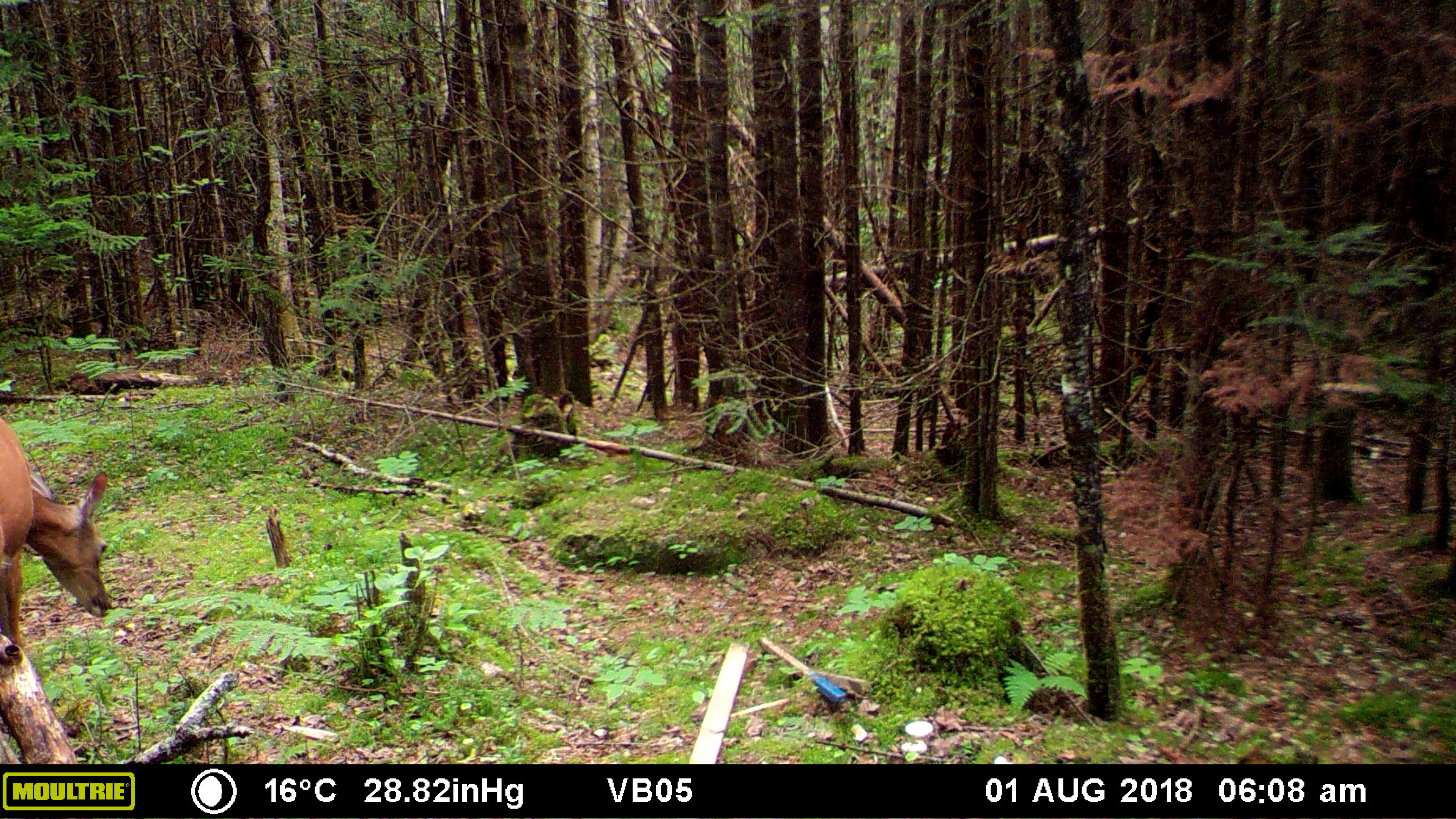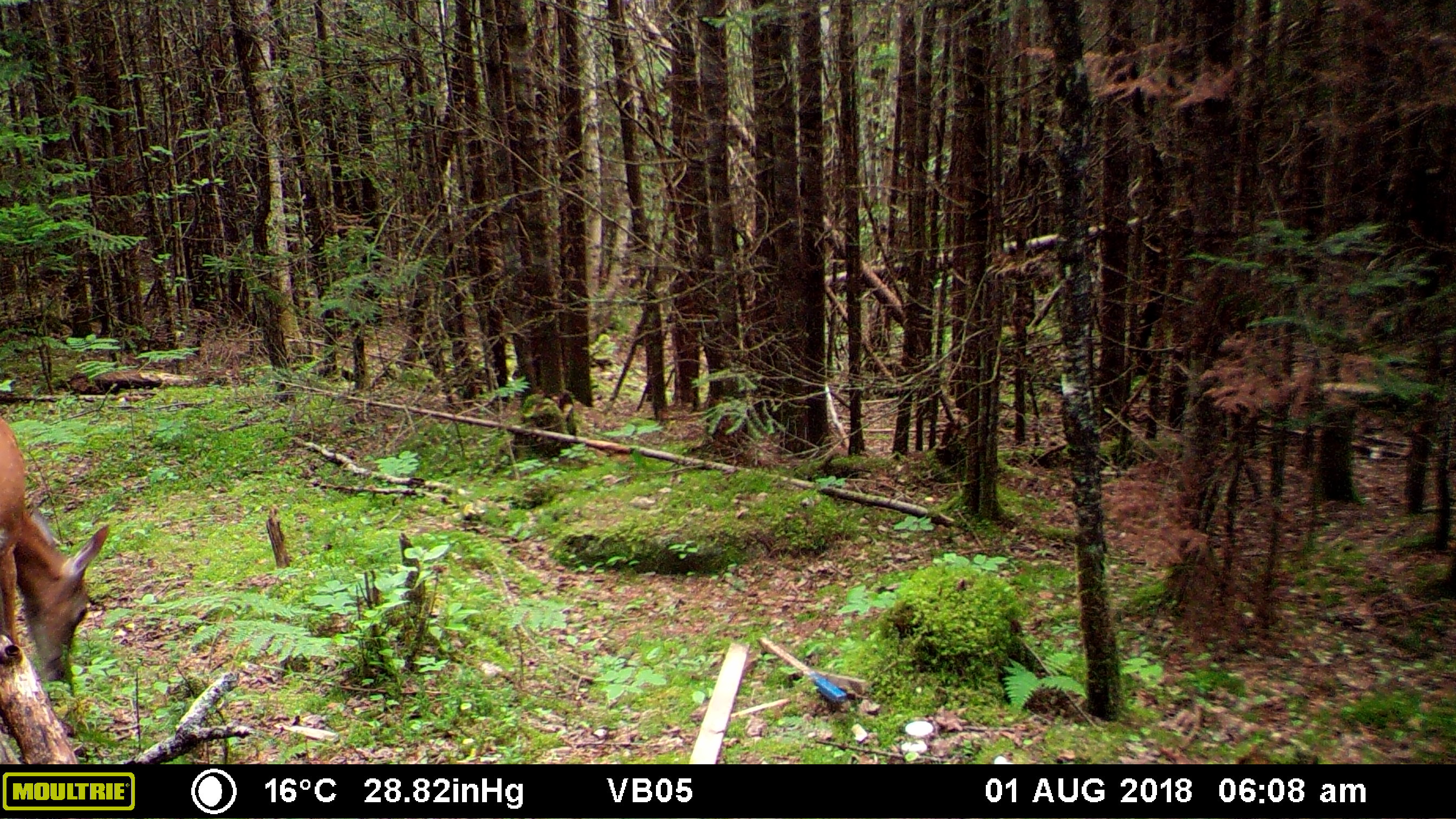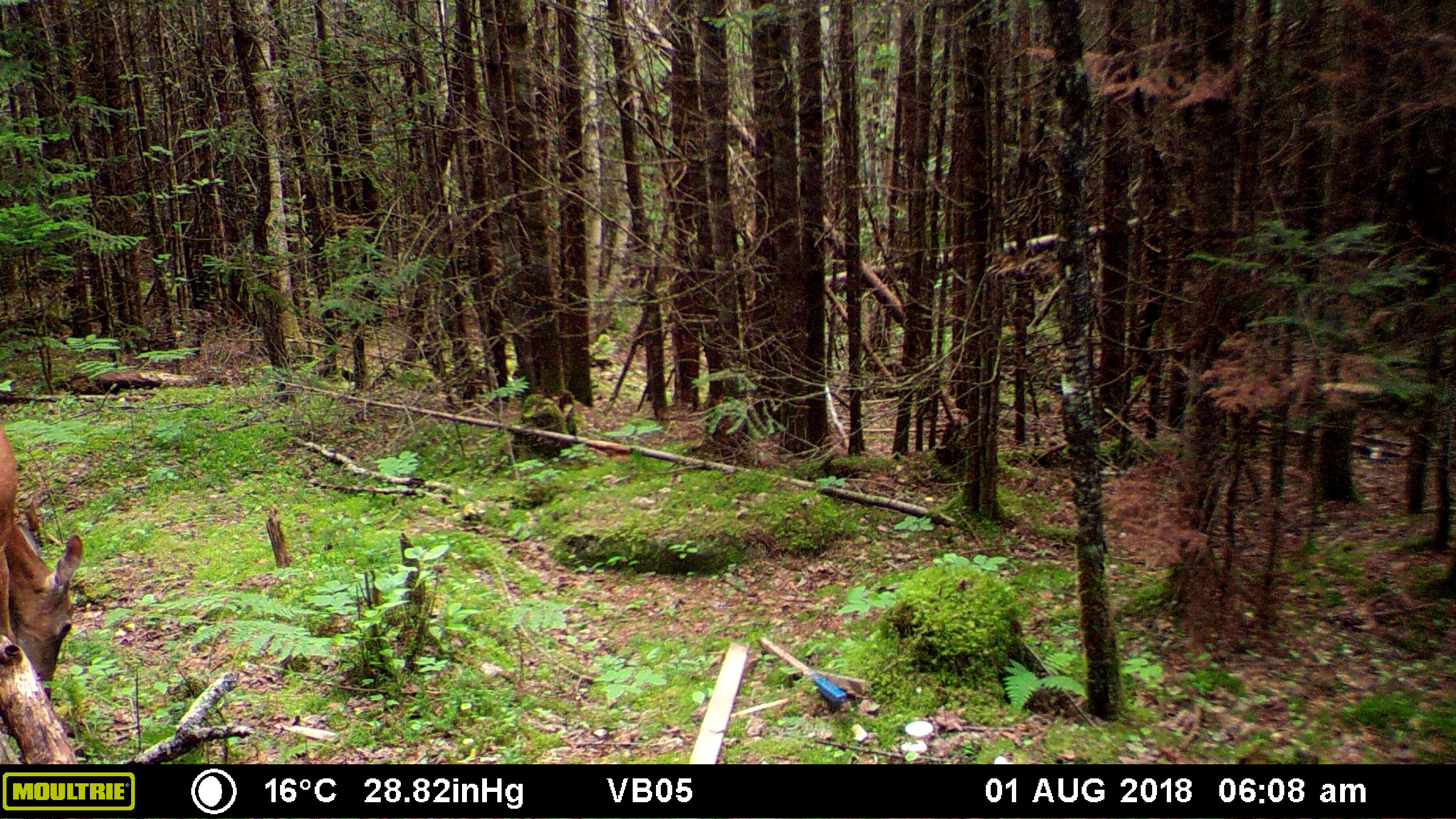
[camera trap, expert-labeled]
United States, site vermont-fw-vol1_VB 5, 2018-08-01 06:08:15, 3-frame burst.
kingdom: Animalia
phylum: Chordata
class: Mammalia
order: Artiodactyla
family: Cervidae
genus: Odocoileus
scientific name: Odocoileus virginianus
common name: white-tailed deer